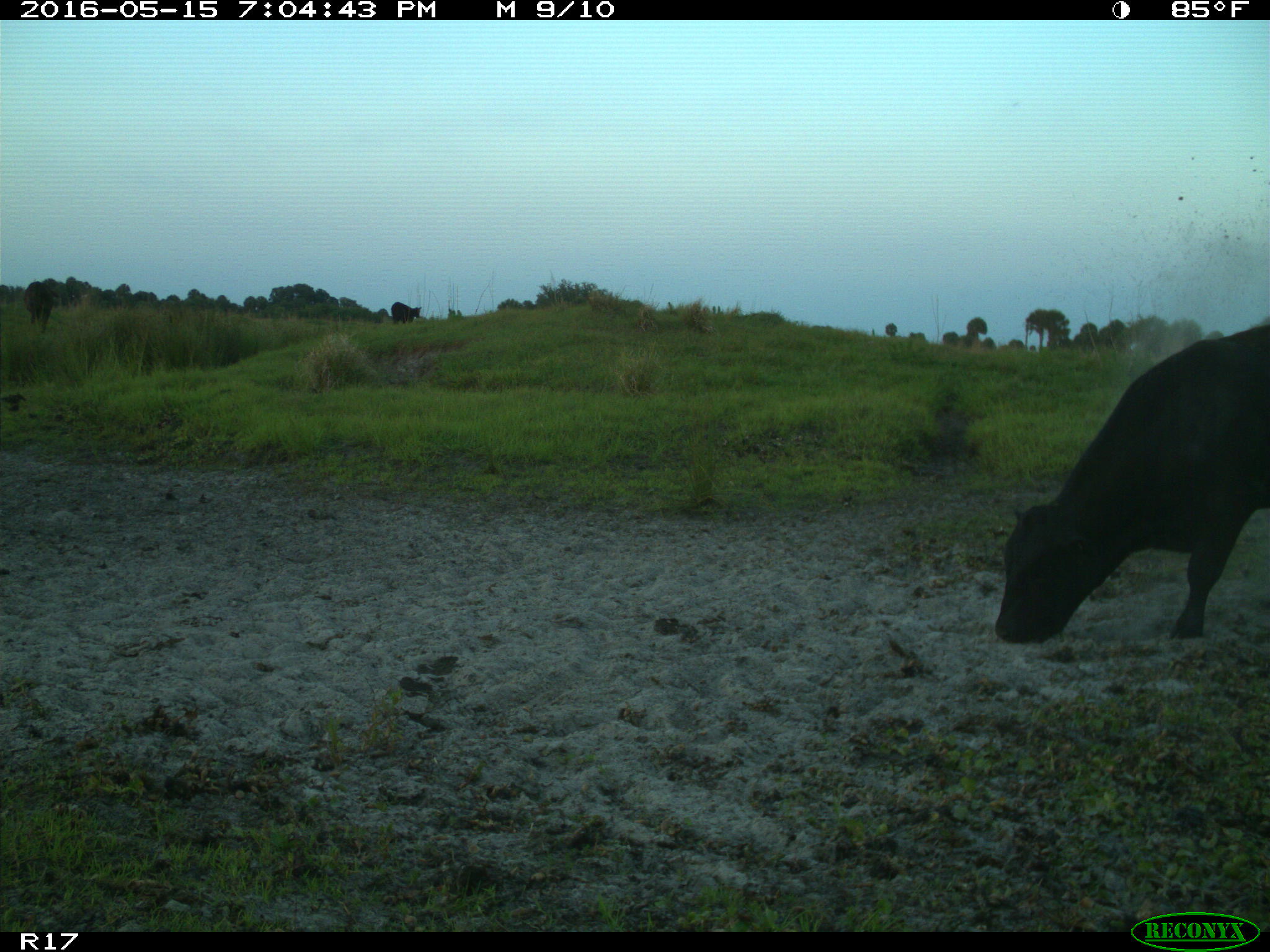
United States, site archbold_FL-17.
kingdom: Animalia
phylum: Chordata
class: Mammalia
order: Artiodactyla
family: Bovidae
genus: Bos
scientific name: Bos taurus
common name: domestic cow